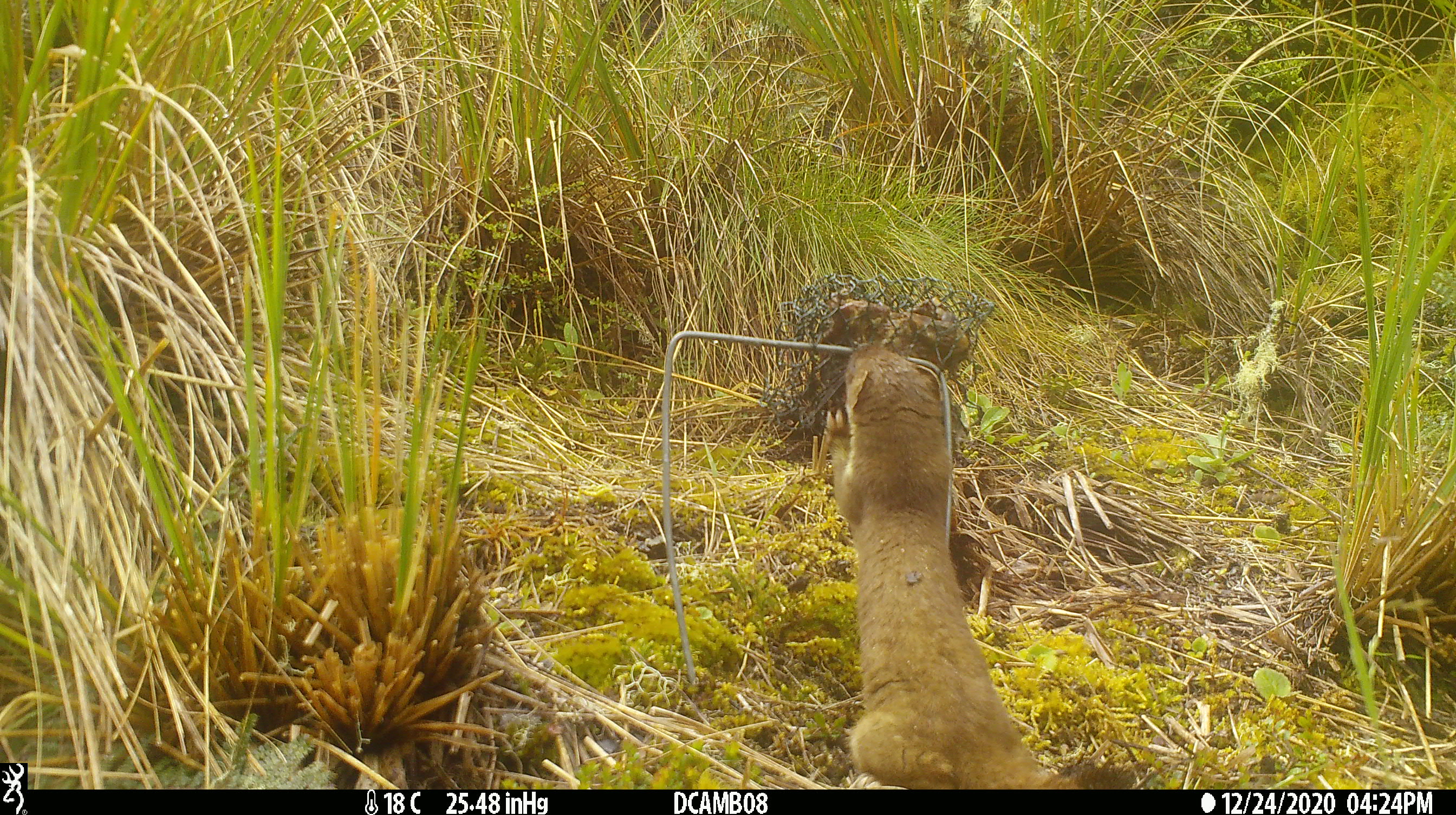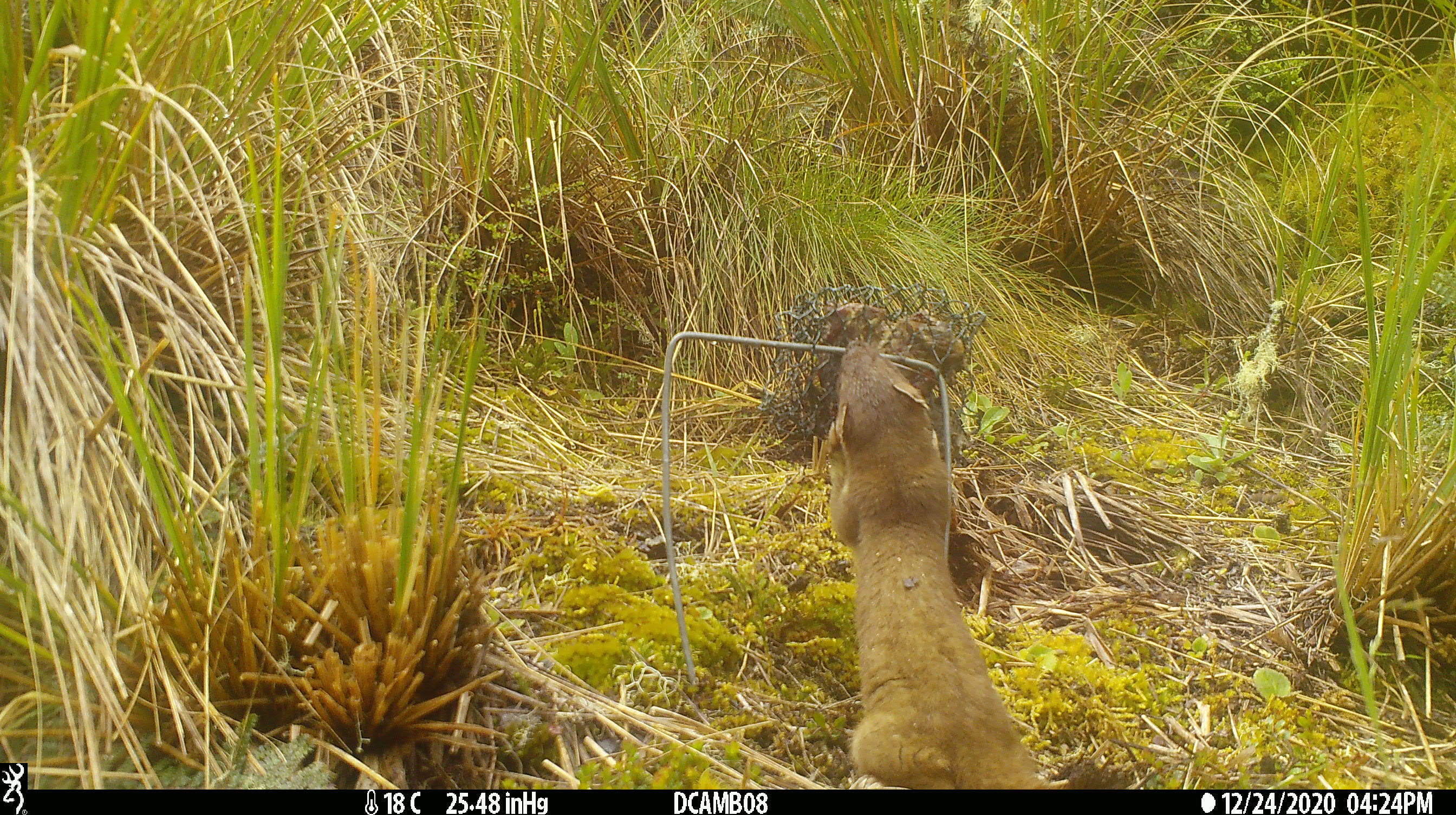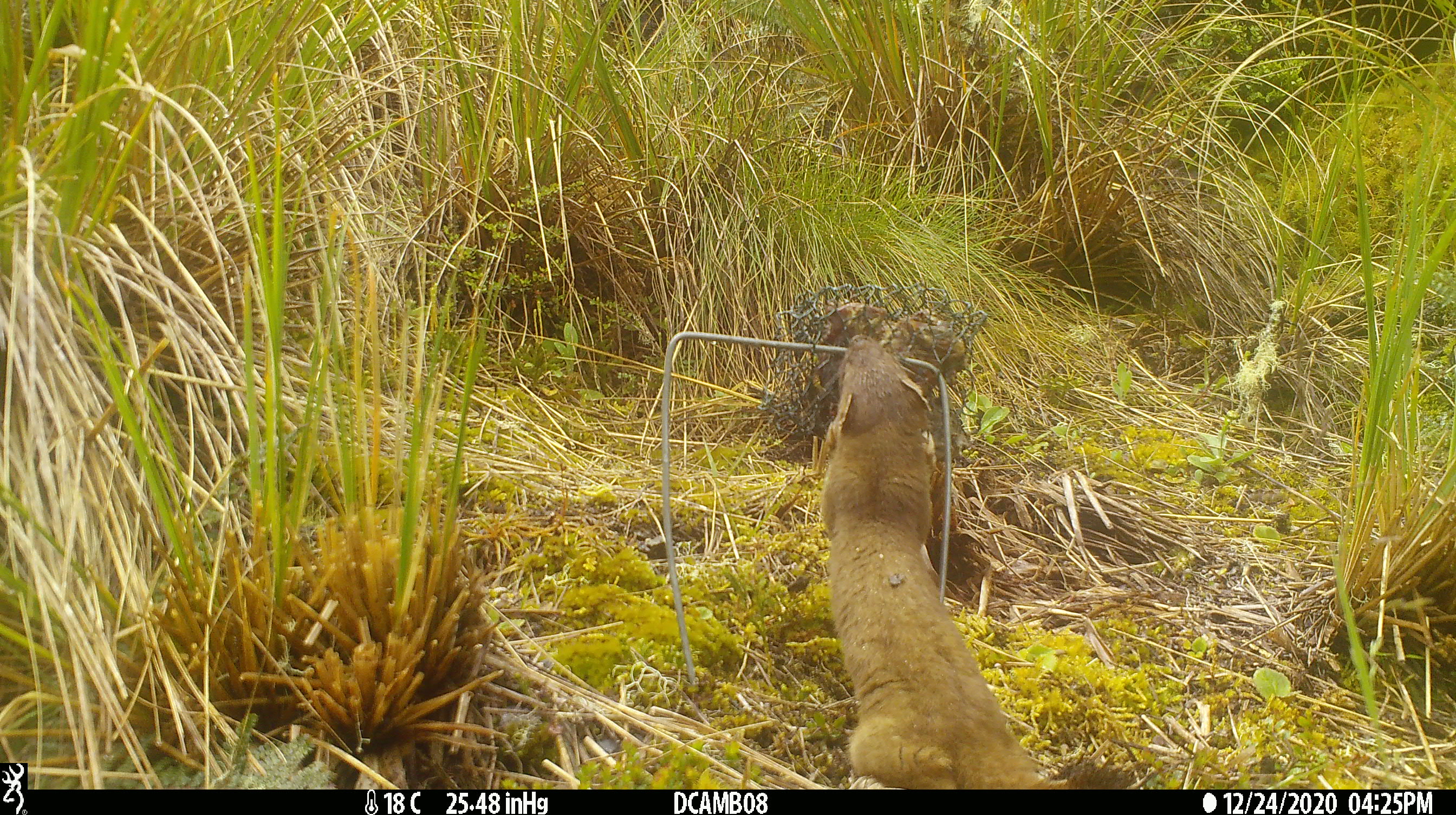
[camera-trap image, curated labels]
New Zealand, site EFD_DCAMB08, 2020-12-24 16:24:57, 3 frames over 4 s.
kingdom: Animalia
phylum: Chordata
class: Mammalia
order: Carnivora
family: Mustelidae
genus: Mustela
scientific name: Mustela erminea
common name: stoat